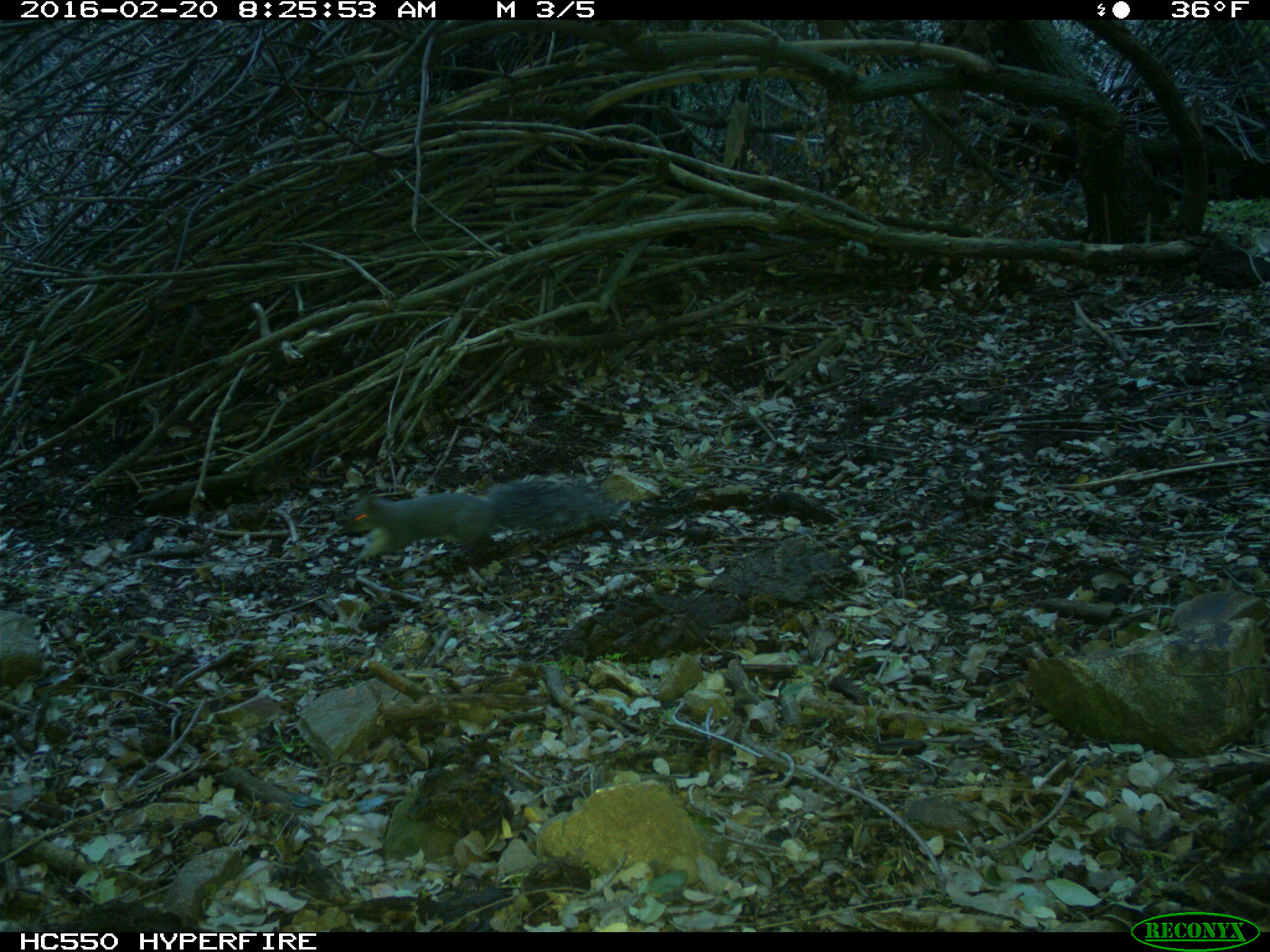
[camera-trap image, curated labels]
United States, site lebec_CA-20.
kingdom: Animalia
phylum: Chordata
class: Mammalia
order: Rodentia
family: Sciuridae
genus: Sciurus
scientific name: Sciurus carolinensis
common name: eastern gray squirrel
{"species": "Sciurus carolinensis (eastern gray squirrel)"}